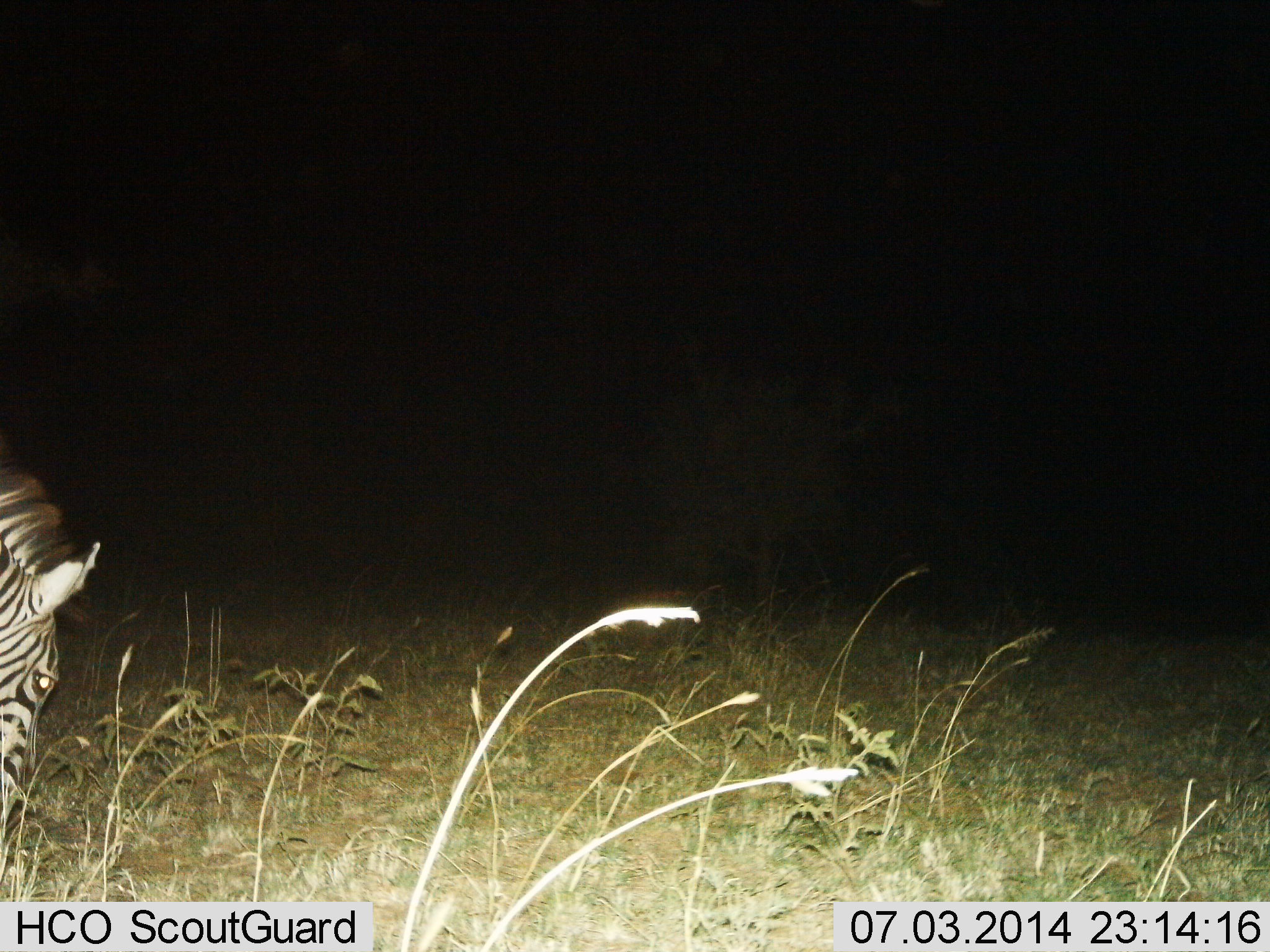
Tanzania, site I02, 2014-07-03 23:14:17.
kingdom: Animalia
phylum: Chordata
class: Mammalia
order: Perissodactyla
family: Equidae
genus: Equus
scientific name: Equus quagga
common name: plains zebra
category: zebra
Zebra (plains zebra) (Equus quagga), count 1. Behavior (volunteer vote fractions): standing 10%, resting 0%, moving 0%, interacting 0%. Young present (vote fraction): 0%. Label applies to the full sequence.